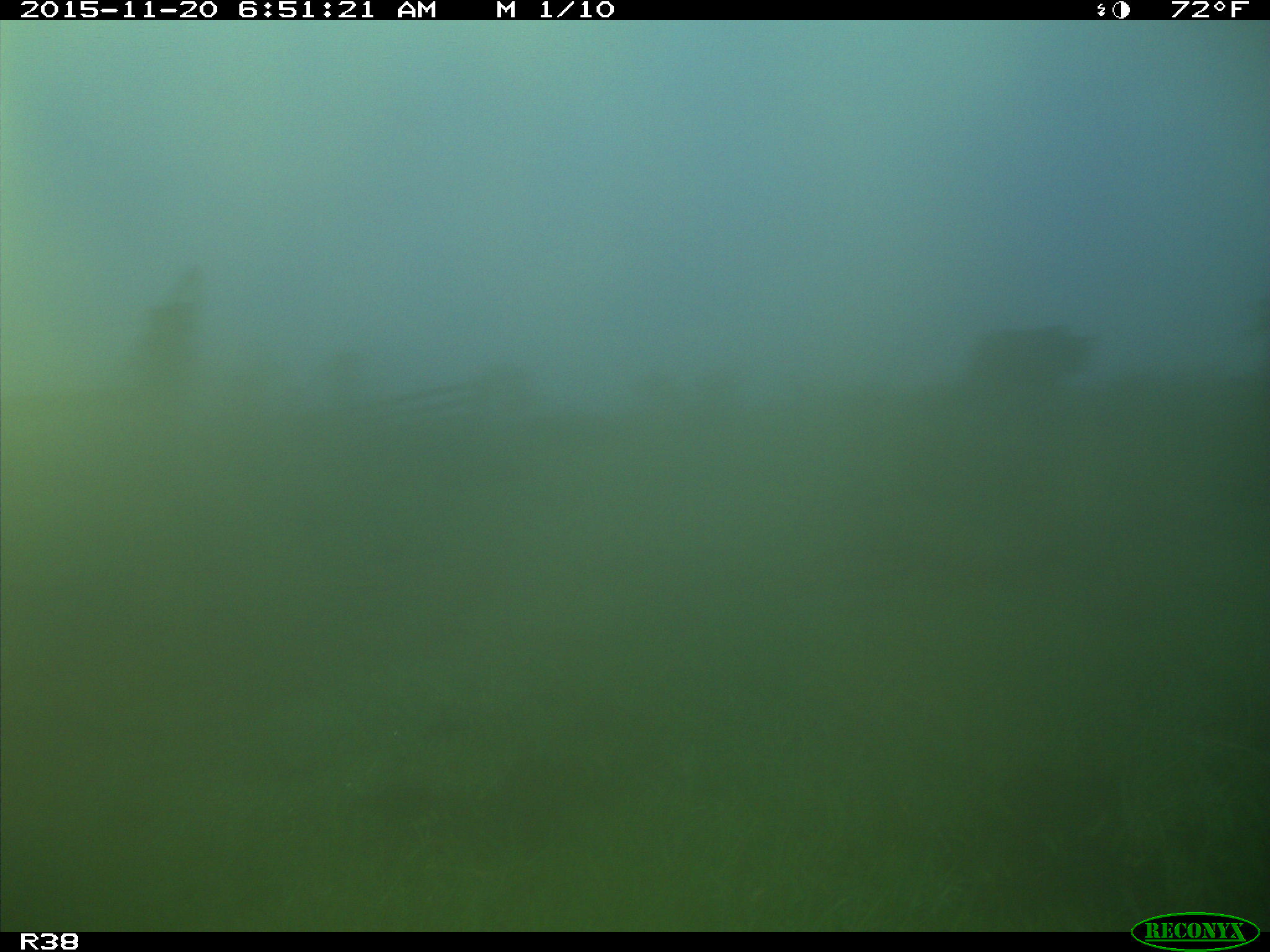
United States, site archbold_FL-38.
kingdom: Animalia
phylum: Chordata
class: Mammalia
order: Artiodactyla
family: Bovidae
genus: Bos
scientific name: Bos taurus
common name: domestic cow